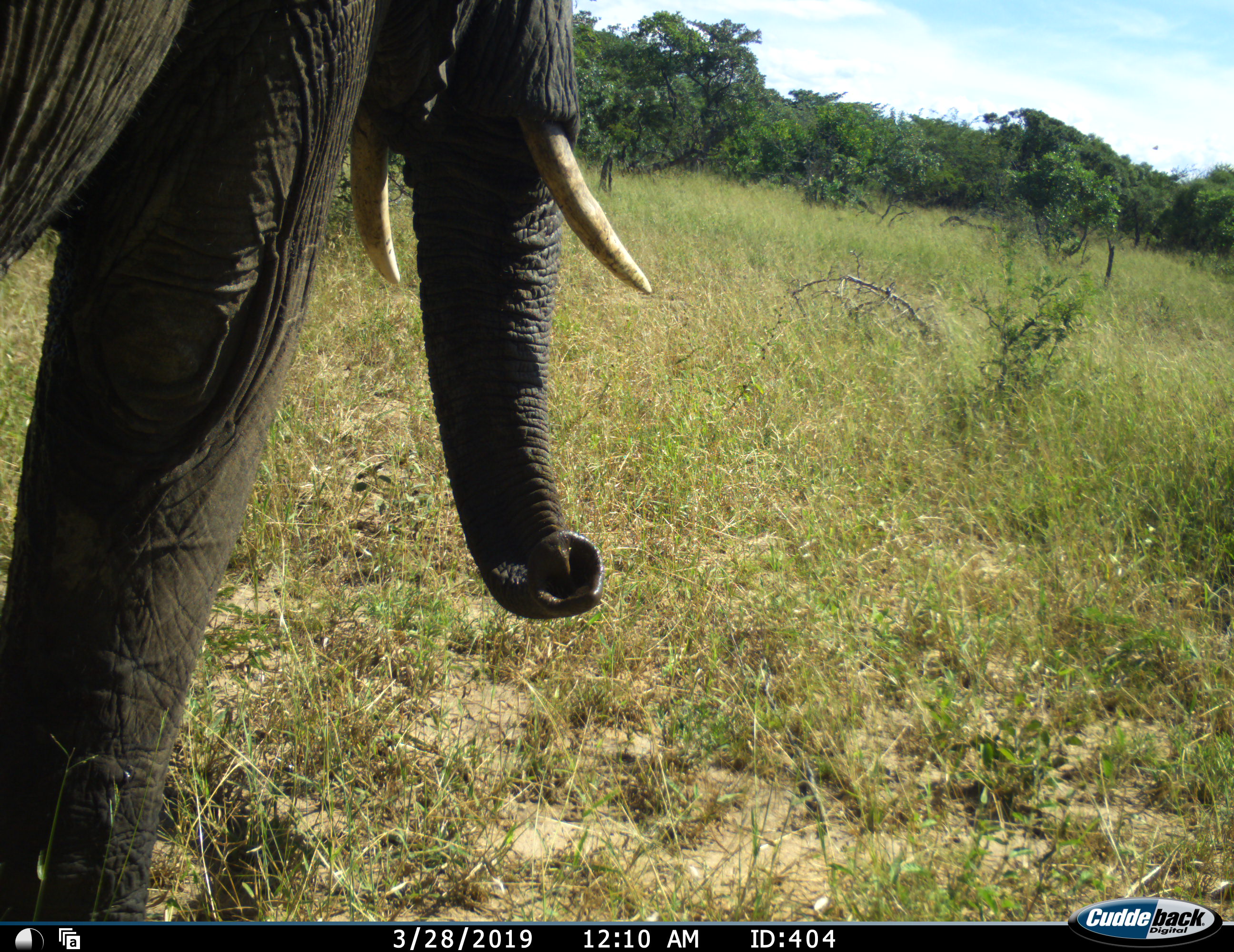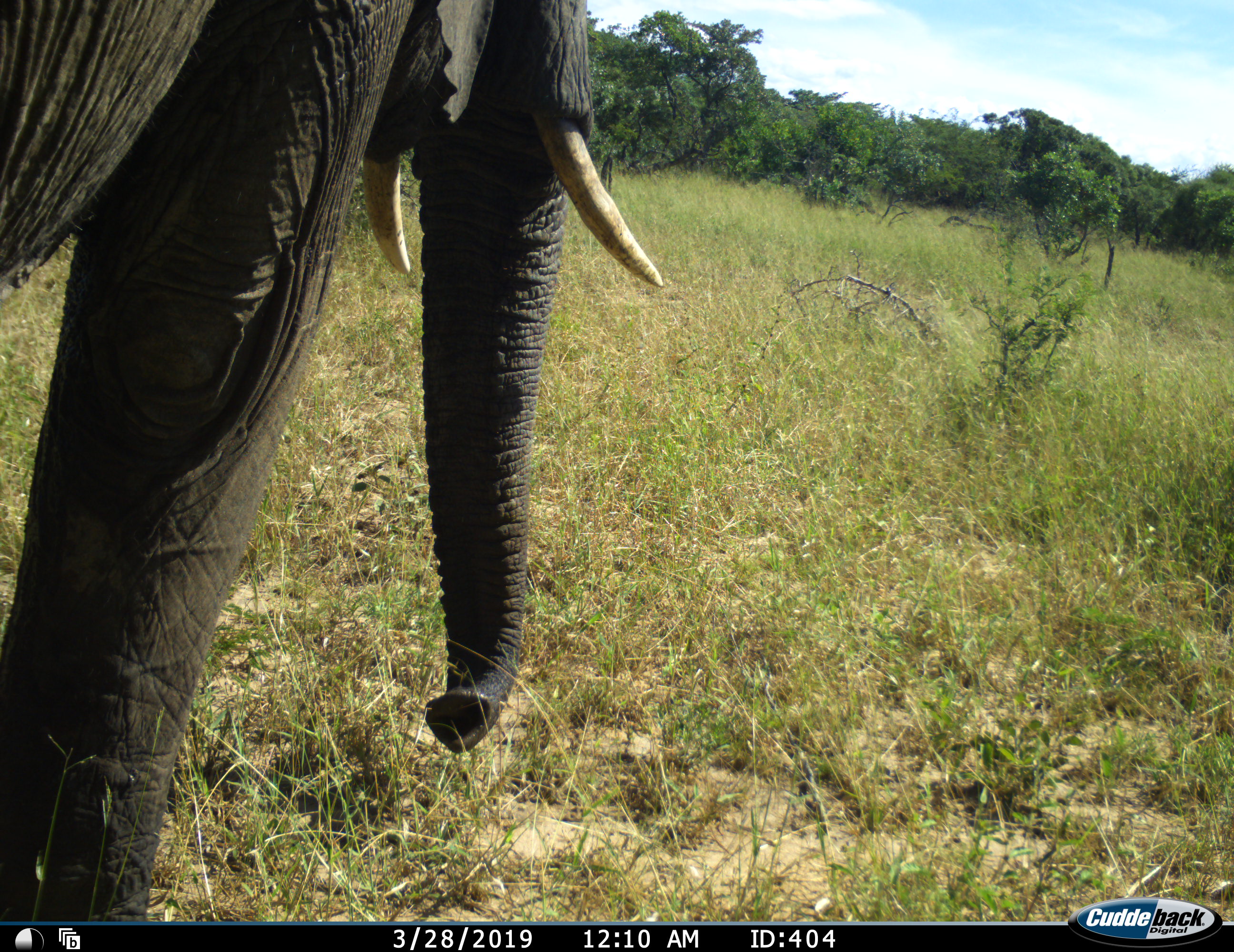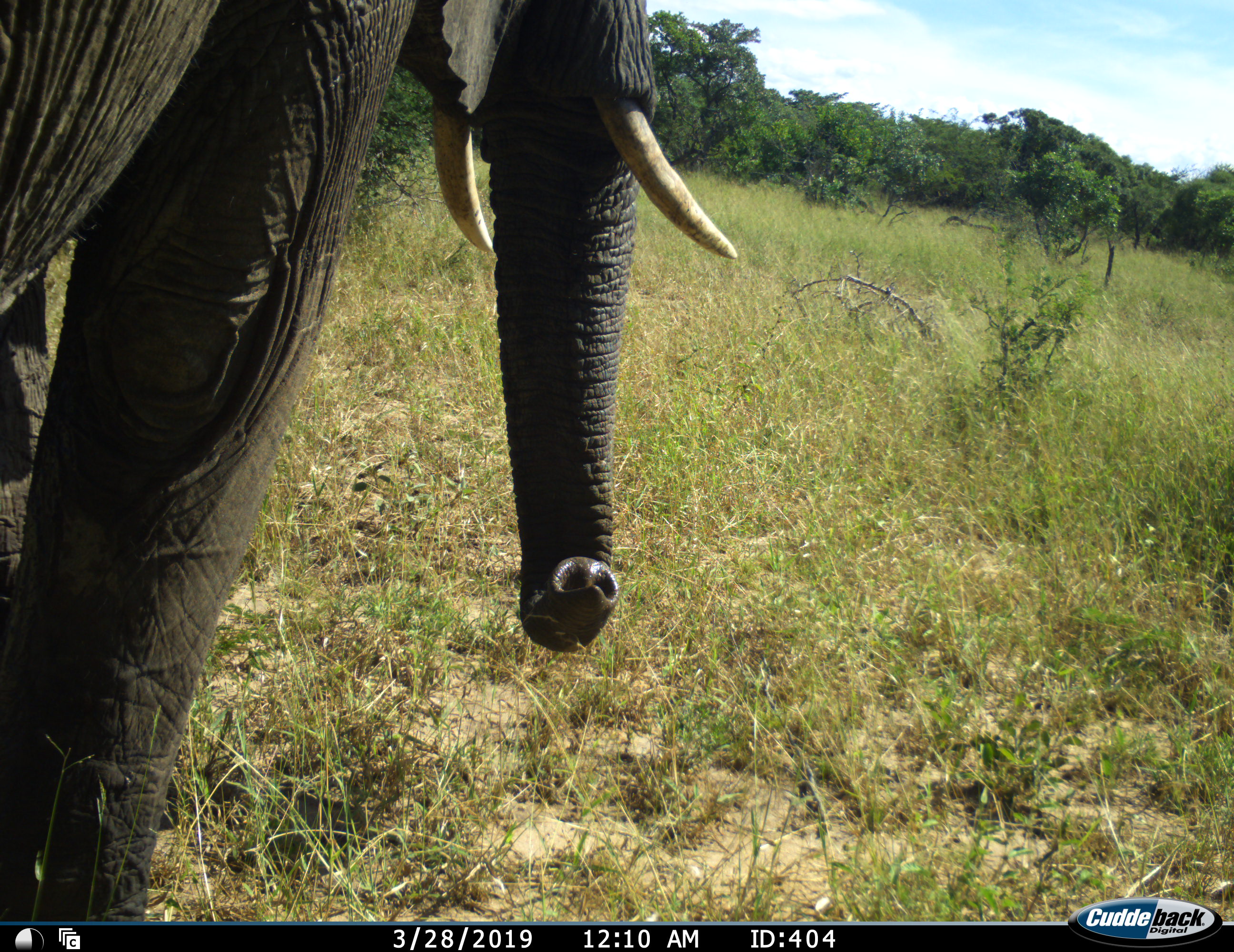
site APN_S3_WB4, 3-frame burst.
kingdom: Animalia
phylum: Chordata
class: Mammalia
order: Proboscidea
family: Elephantidae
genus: Loxodonta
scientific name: Loxodonta africana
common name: african bush elephant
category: elephant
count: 1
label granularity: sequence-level